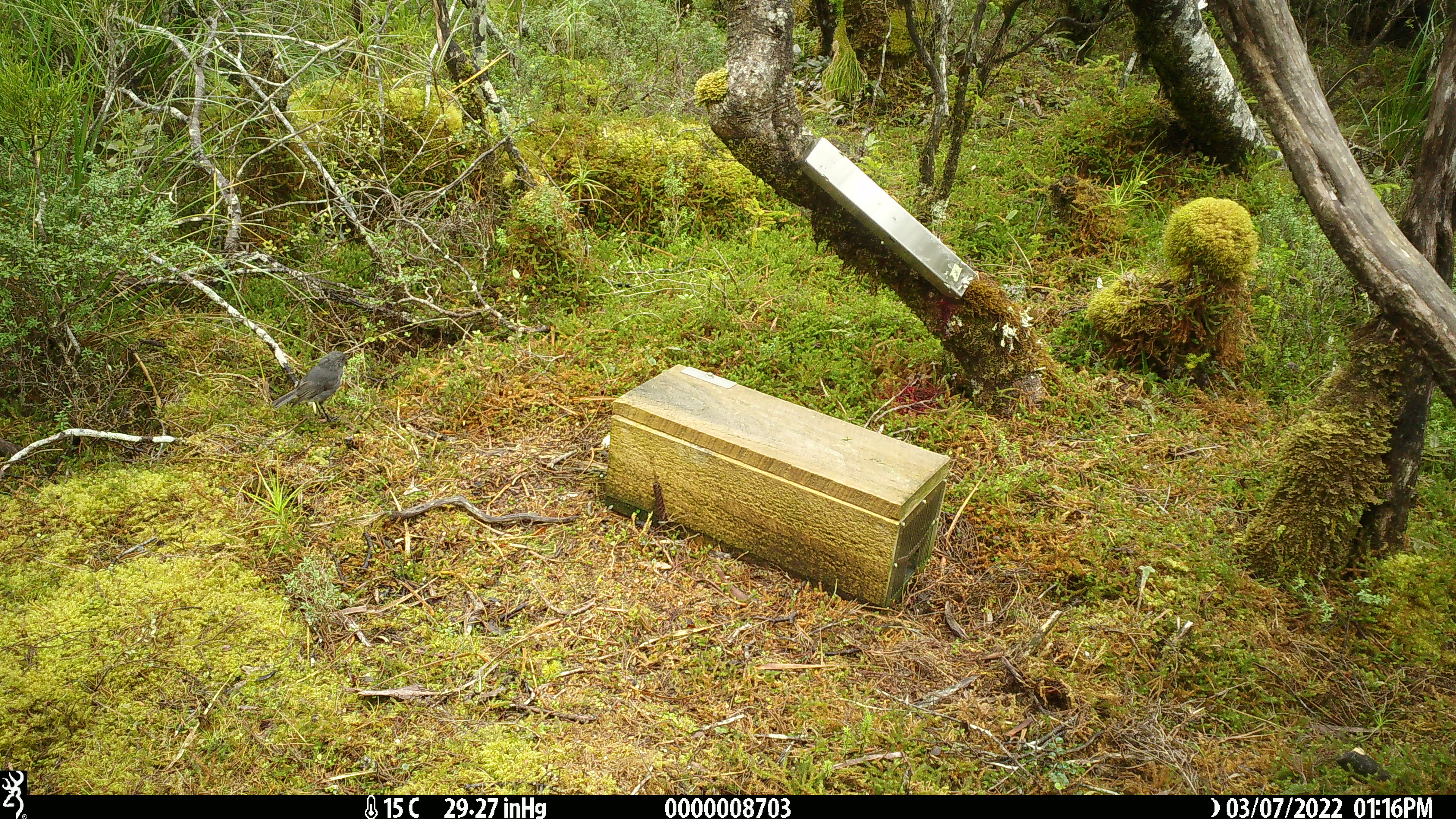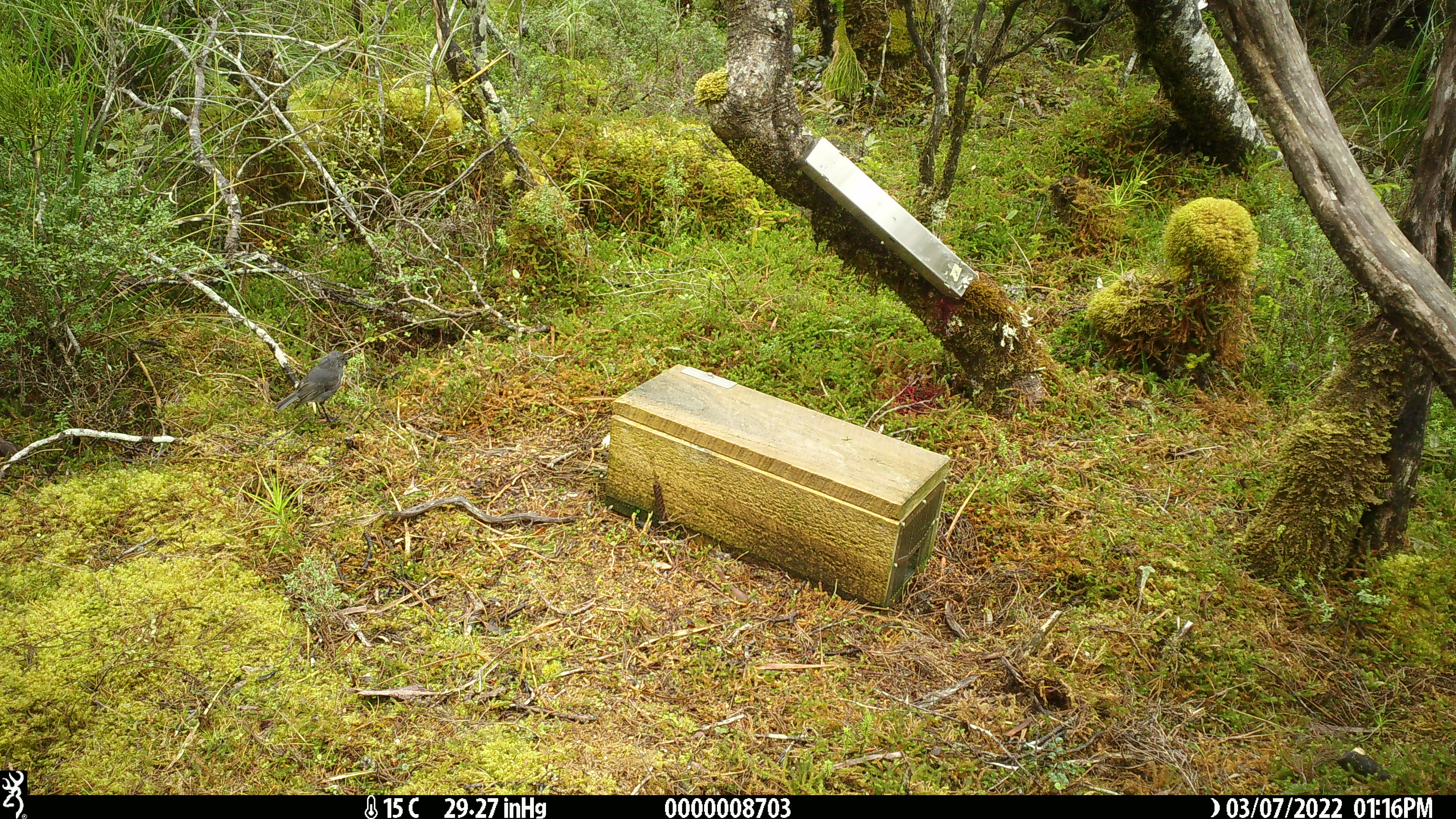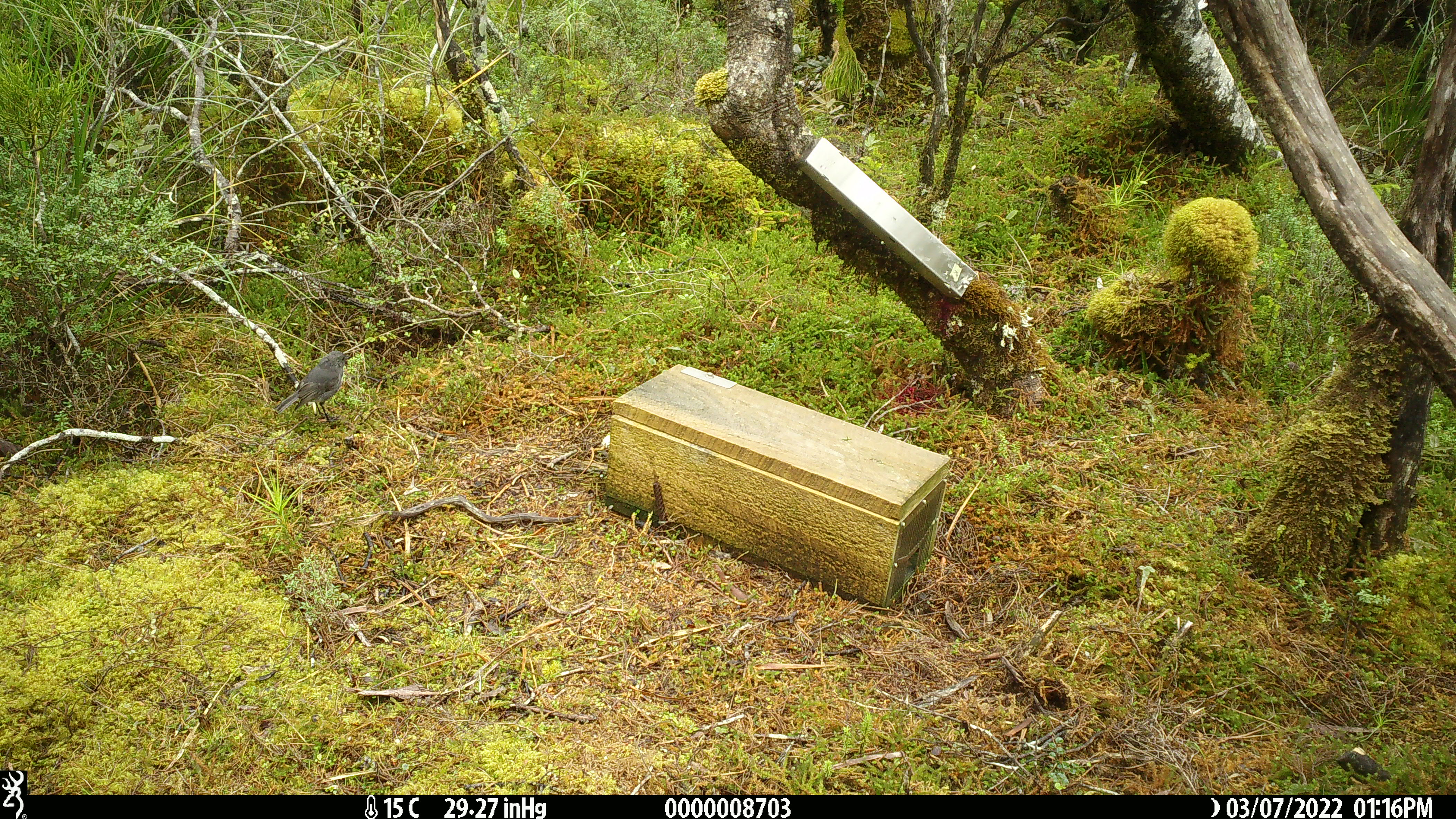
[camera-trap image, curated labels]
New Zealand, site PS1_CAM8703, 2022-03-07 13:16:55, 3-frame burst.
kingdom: Animalia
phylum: Chordata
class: Aves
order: Passeriformes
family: Petroicidae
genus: Petroica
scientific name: Petroica australis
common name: new zealand robin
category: robin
Robin (new zealand robin) (Petroica australis).